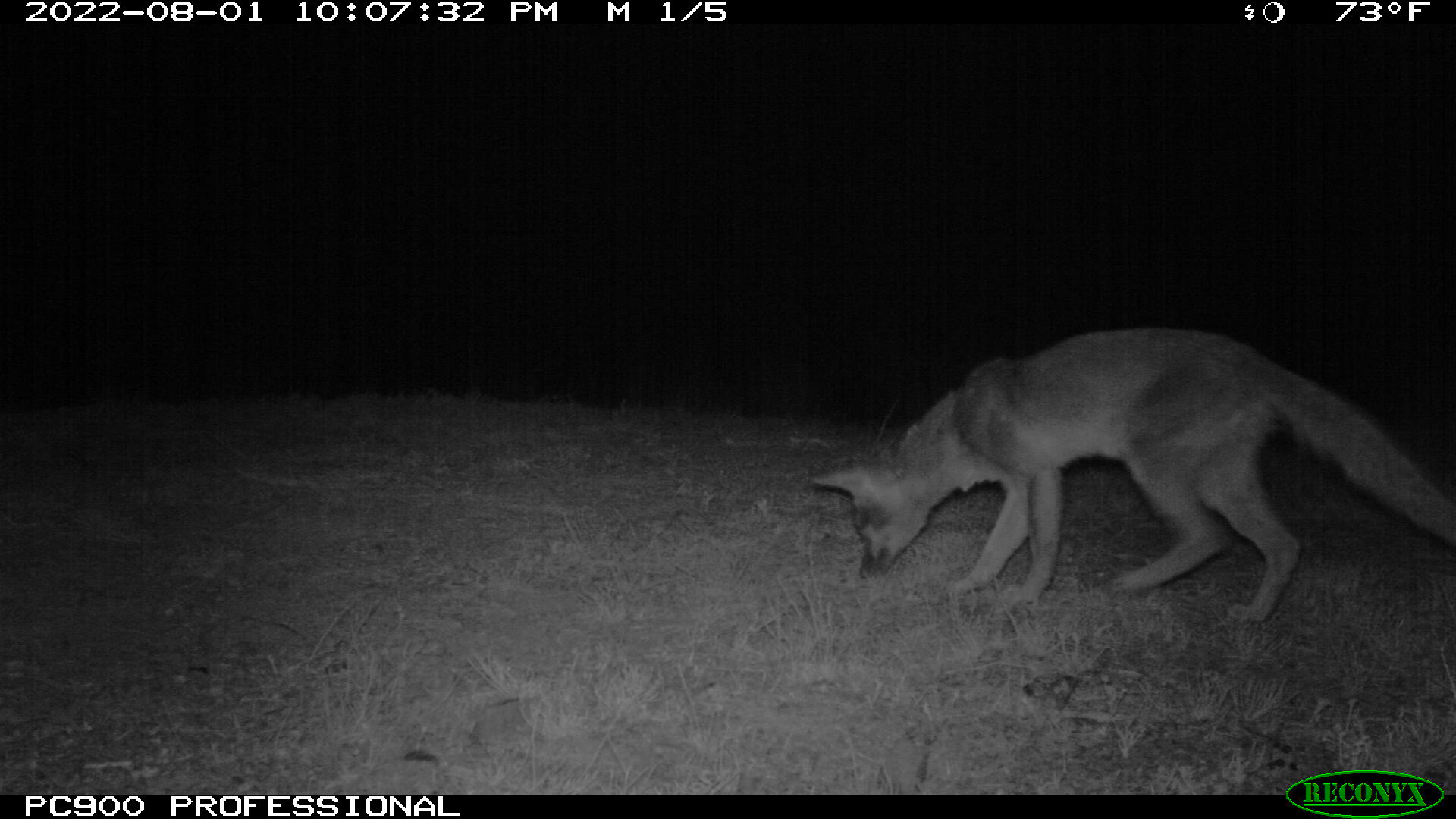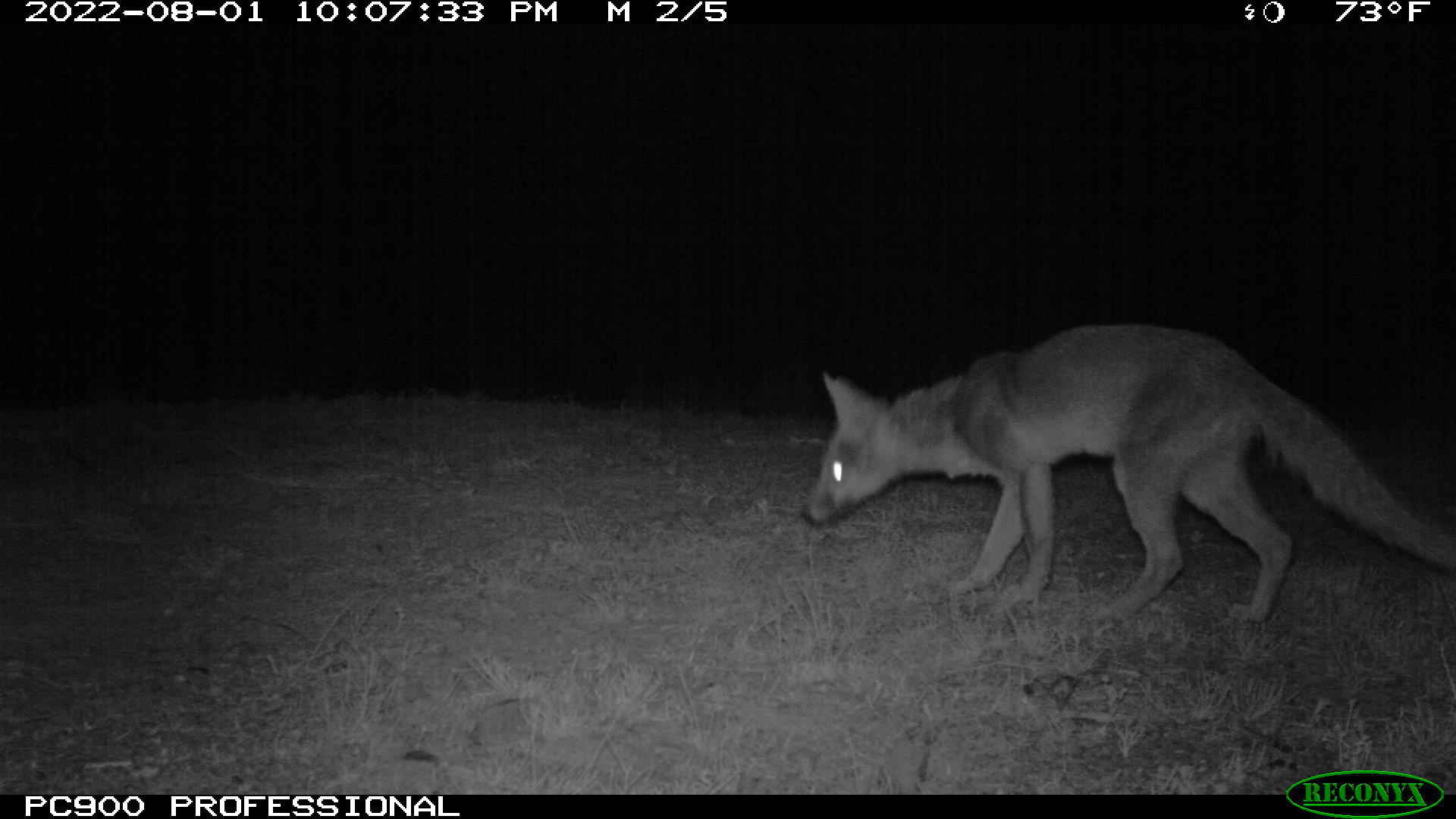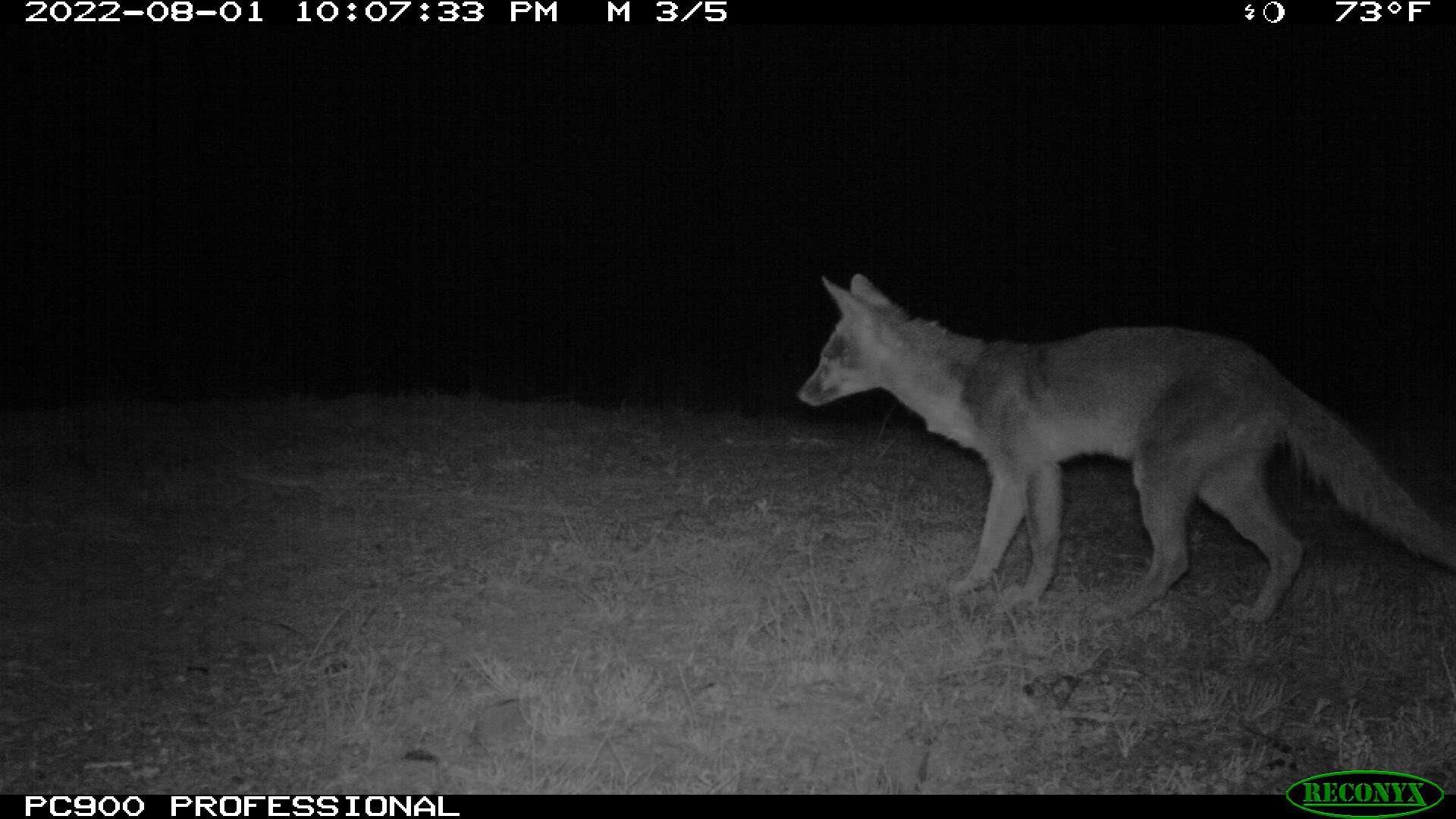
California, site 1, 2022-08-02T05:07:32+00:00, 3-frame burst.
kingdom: Animalia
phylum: Chordata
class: Mammalia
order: Carnivora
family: Canidae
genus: Urocyon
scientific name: Urocyon cinereoargenteus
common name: gray fox